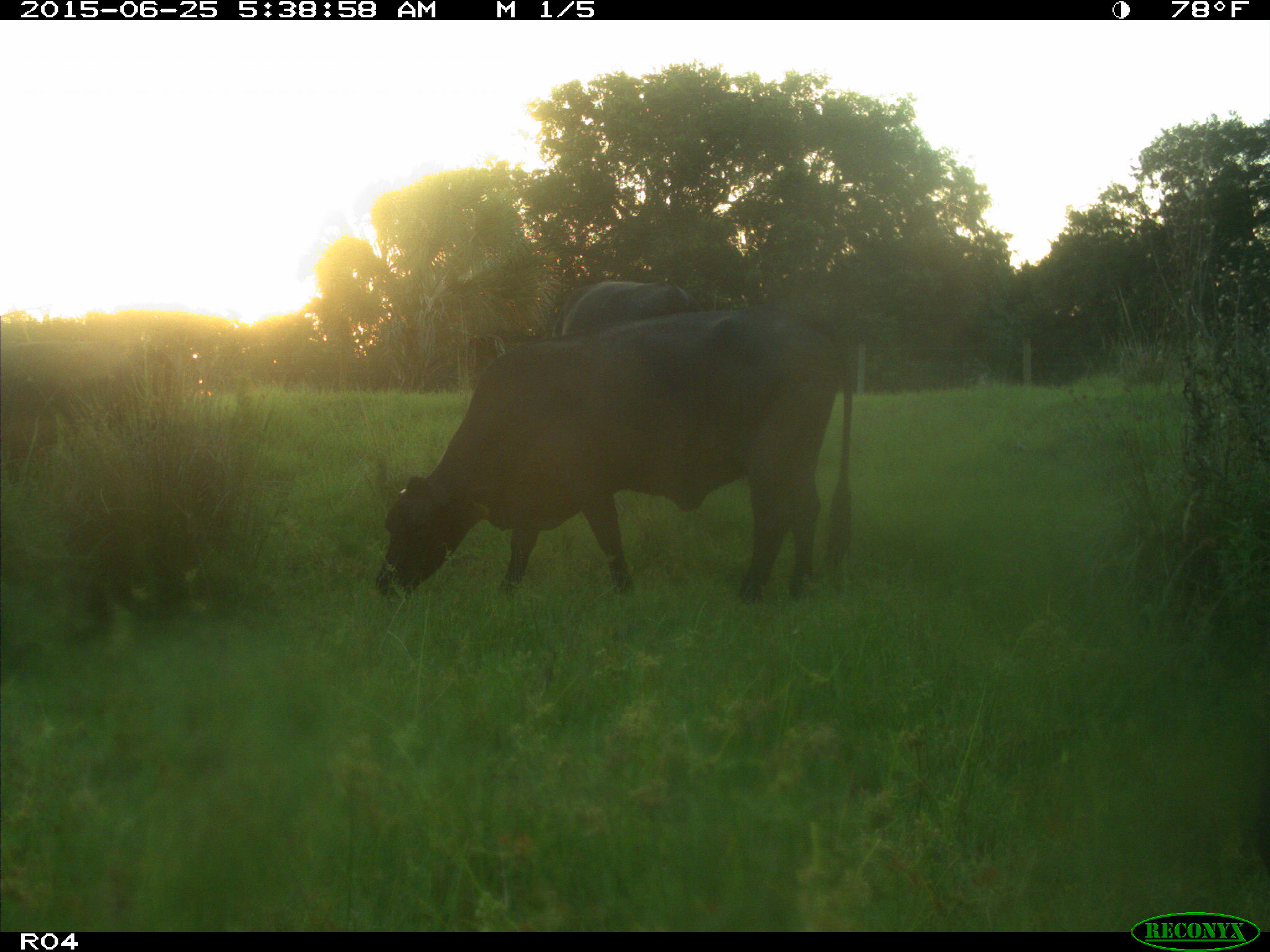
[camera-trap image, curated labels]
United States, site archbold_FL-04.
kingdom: Animalia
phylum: Chordata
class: Mammalia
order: Artiodactyla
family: Bovidae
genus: Bos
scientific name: Bos taurus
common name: domestic cow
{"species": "Bos taurus (domestic cow)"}